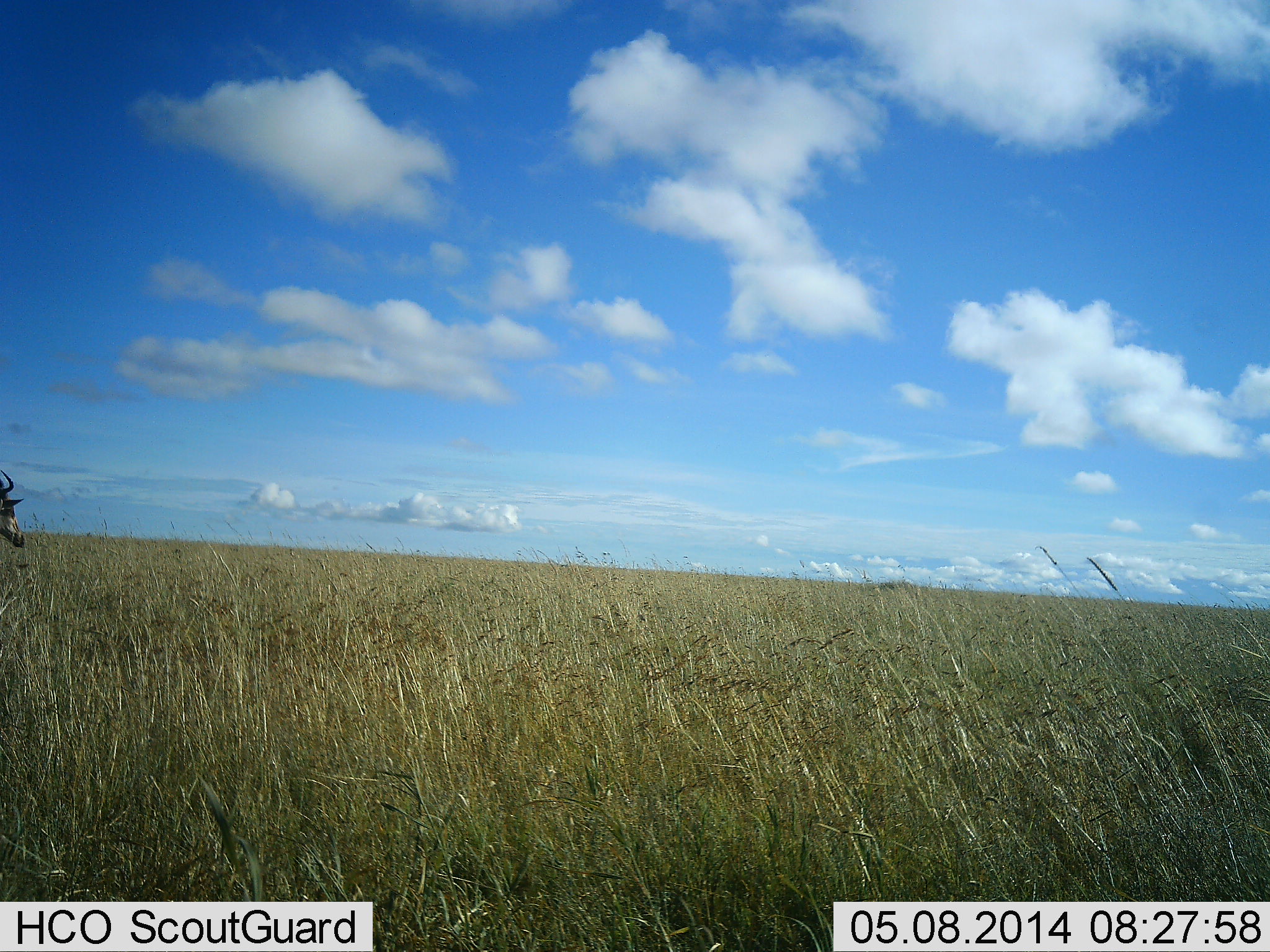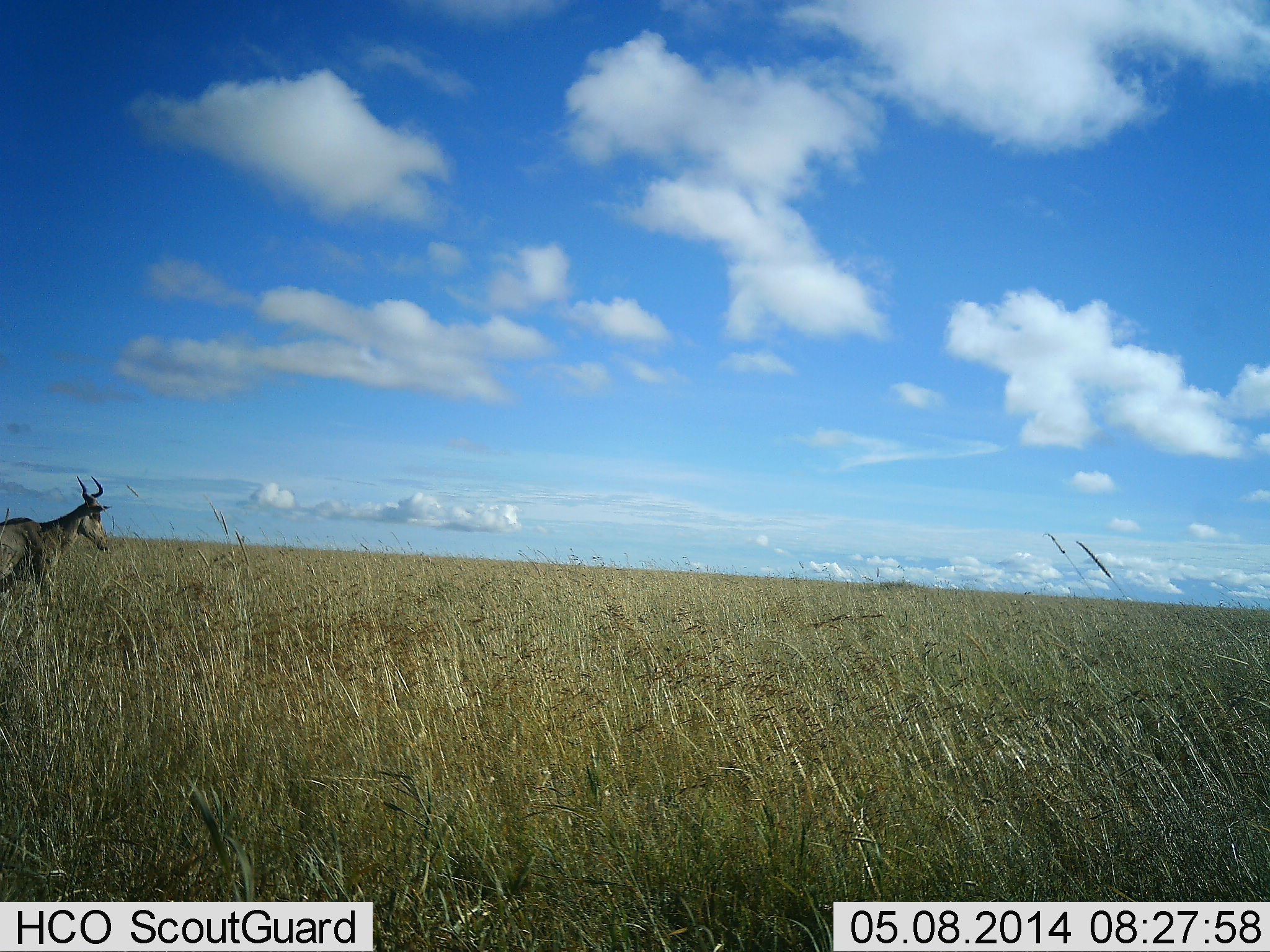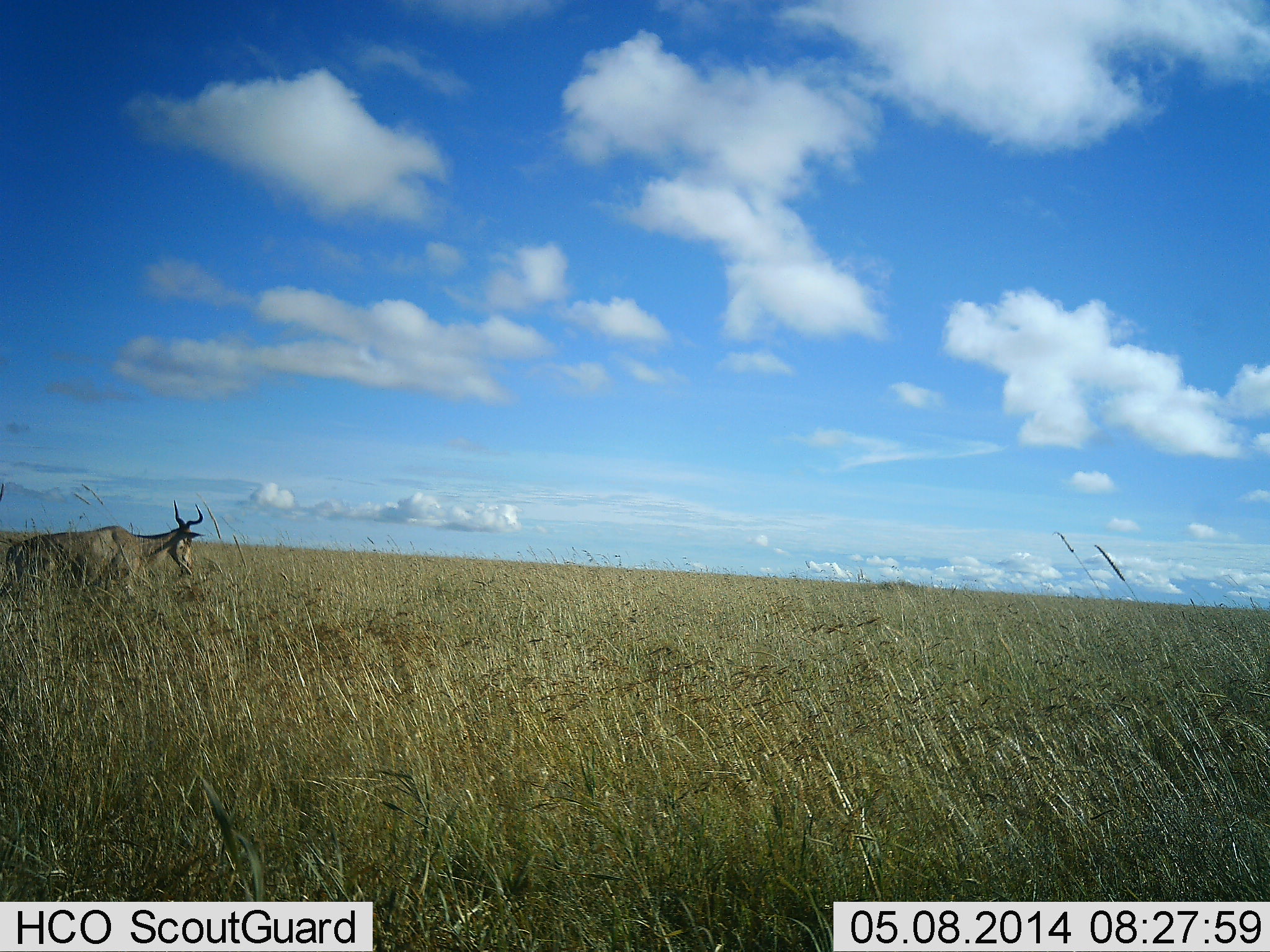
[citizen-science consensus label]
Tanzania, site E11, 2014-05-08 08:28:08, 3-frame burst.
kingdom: Animalia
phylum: Chordata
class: Mammalia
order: Artiodactyla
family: Bovidae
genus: Alcelaphus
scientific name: Alcelaphus buselaphus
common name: hartebeest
Hartebeest (Alcelaphus buselaphus), count 1. Behavior (volunteer vote fractions): standing 10%, resting 0%, moving 90%, interacting 0%. Young present (vote fraction): 0%. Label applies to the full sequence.